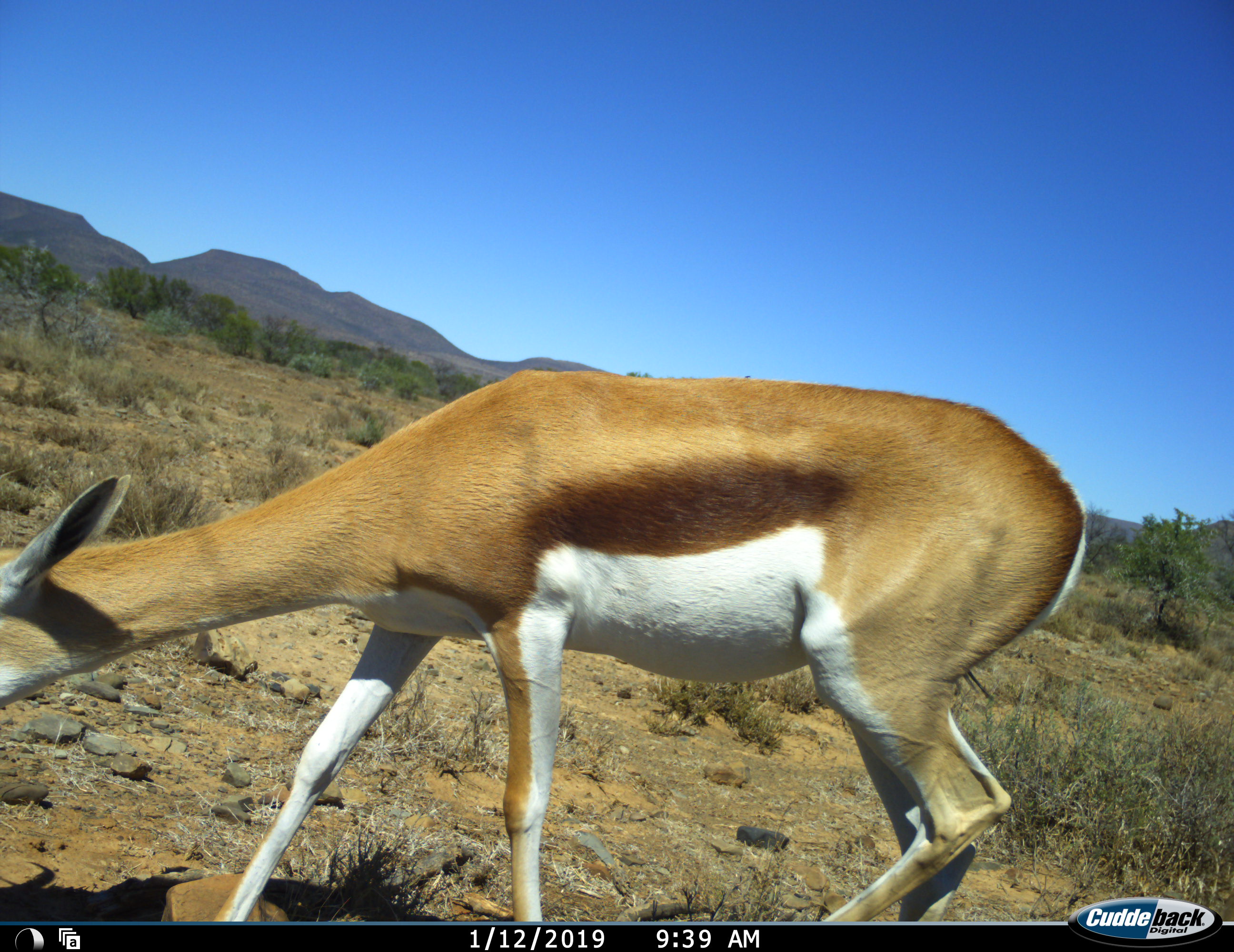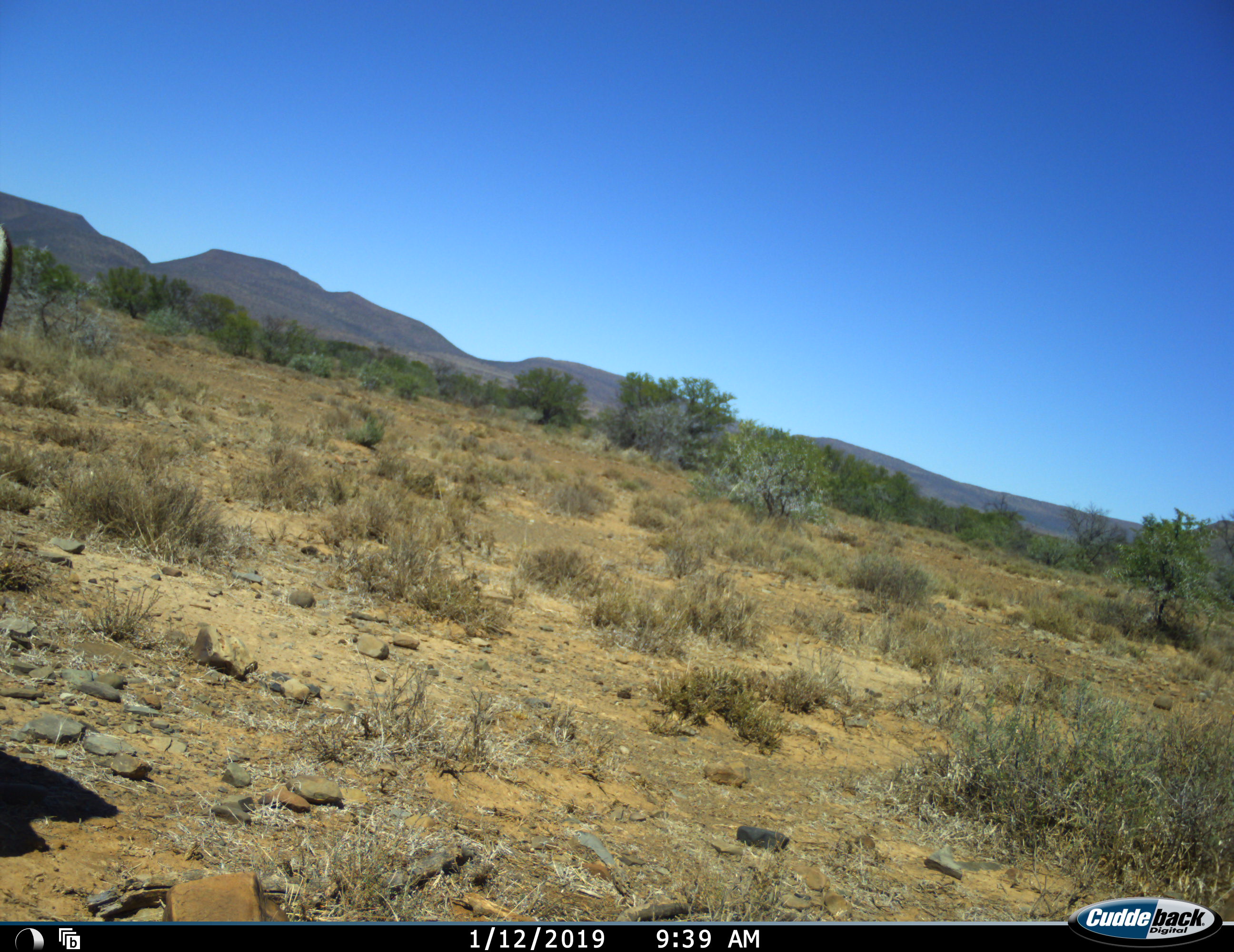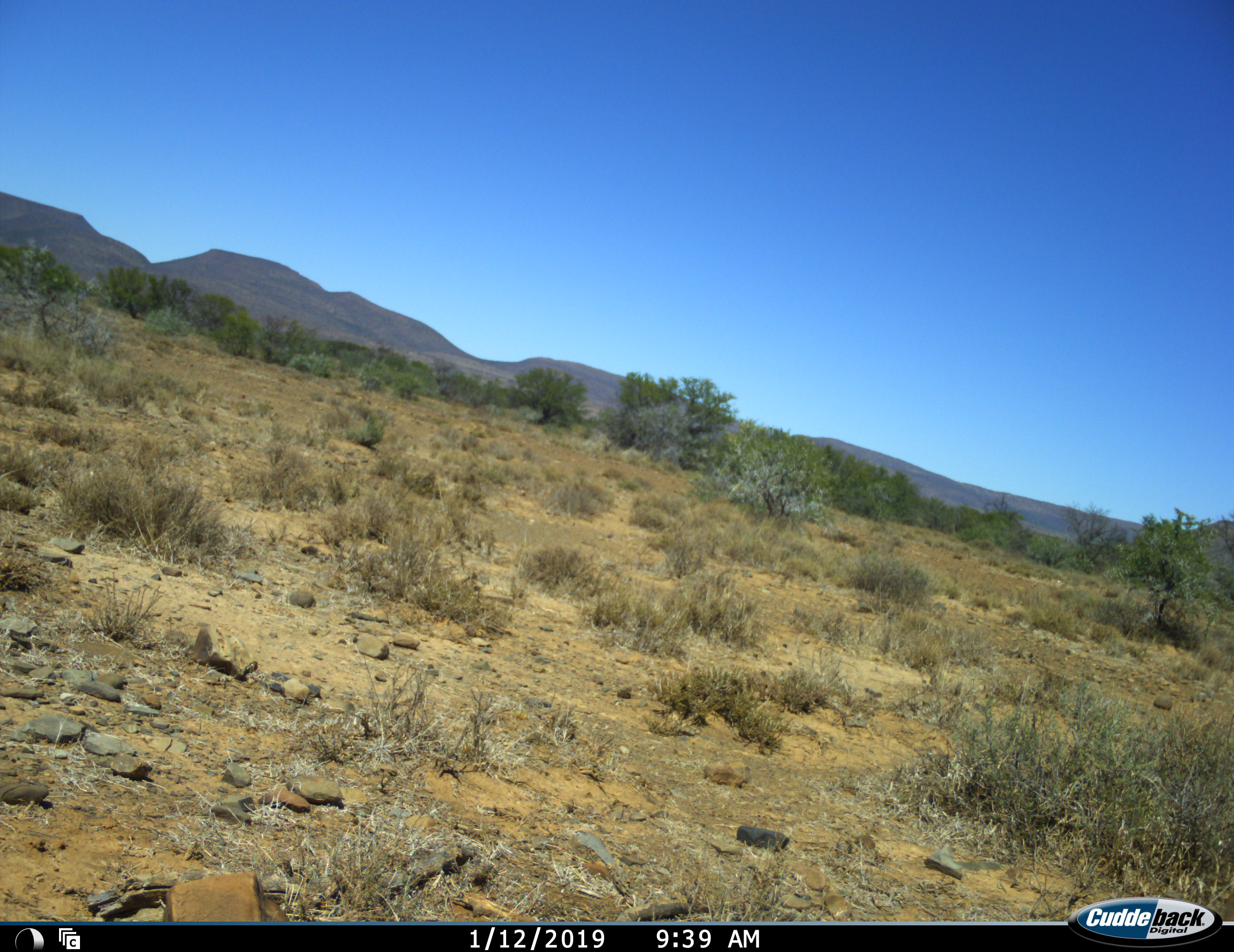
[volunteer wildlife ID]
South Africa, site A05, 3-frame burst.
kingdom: Animalia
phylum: Chordata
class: Mammalia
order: Artiodactyla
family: Bovidae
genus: Antidorcas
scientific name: Antidorcas marsupialis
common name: springbok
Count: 1.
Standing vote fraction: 0%.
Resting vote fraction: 0%.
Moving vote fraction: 78%.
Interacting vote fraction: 0%.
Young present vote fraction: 0%.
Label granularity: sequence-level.